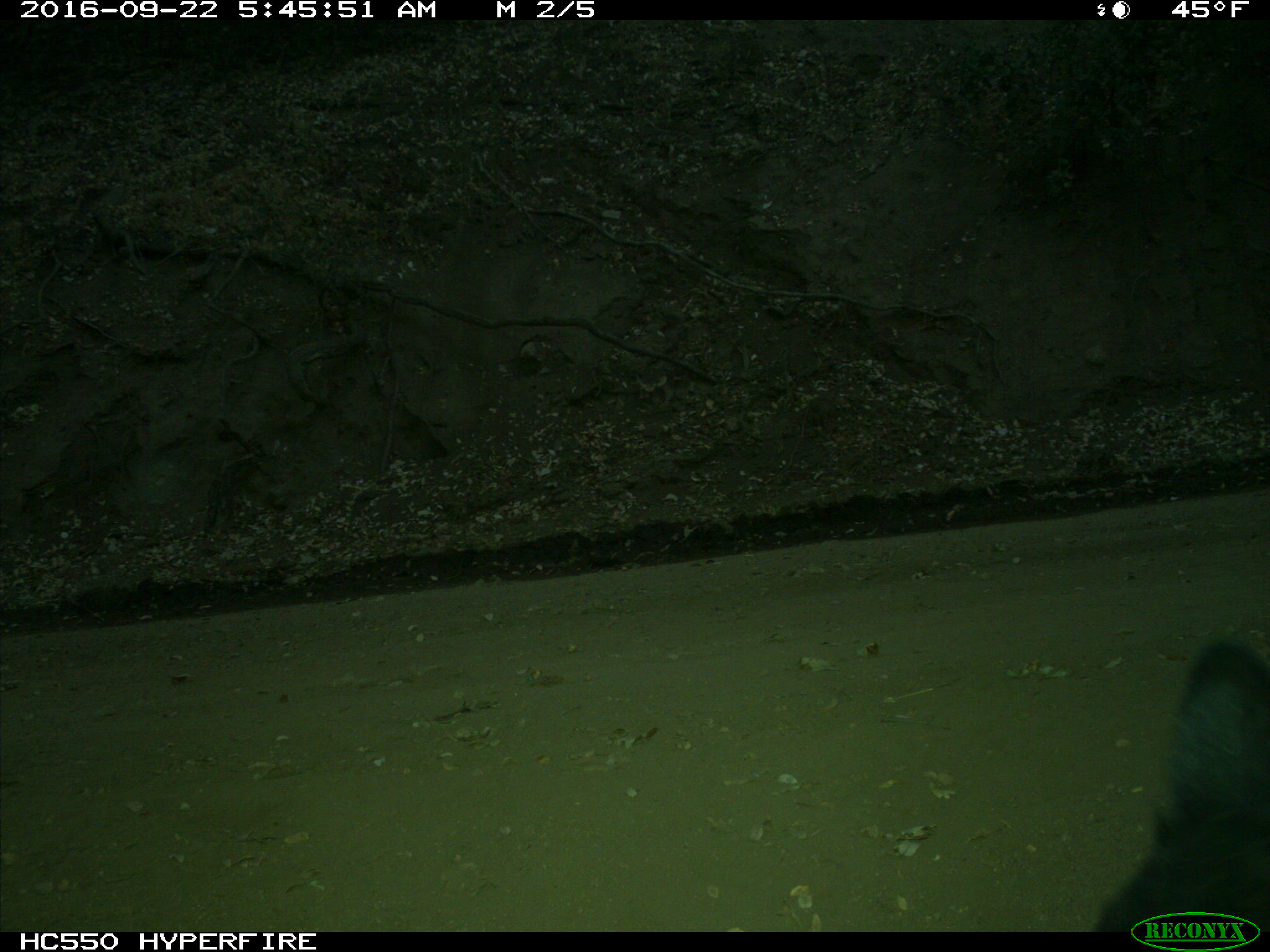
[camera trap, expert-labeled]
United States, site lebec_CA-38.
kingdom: Animalia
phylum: Chordata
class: Mammalia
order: Carnivora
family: Ursidae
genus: Ursus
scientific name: Ursus americanus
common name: american black bear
Ursus americanus (american black bear).